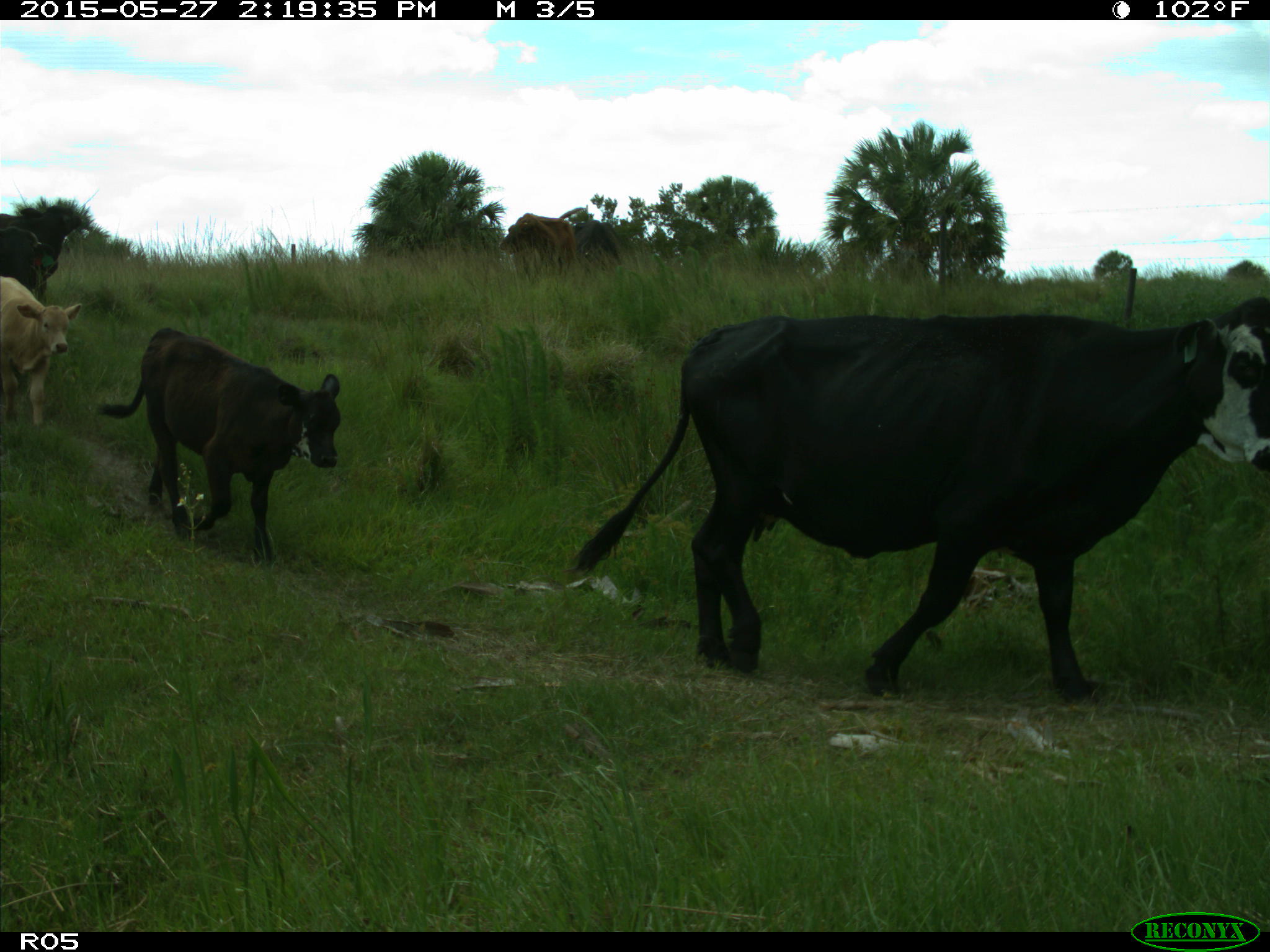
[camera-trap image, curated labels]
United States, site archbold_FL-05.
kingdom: Animalia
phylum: Chordata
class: Mammalia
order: Artiodactyla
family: Bovidae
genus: Bos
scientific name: Bos taurus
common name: domestic cow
Bos taurus (domestic cow).